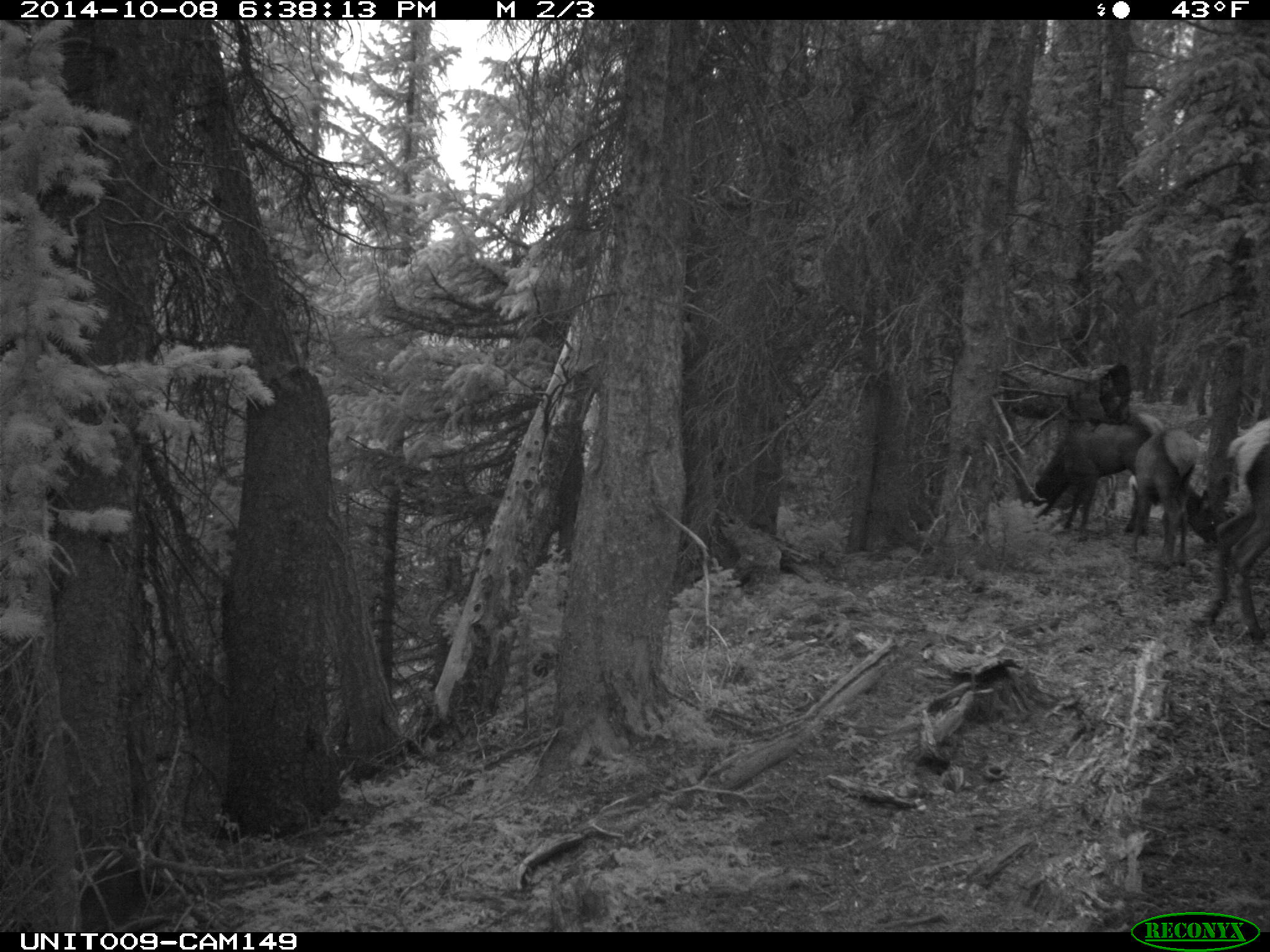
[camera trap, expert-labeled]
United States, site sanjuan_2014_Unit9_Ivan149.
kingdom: Animalia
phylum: Chordata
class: Mammalia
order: Artiodactyla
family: Cervidae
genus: Cervus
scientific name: Cervus elaphus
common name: red deer